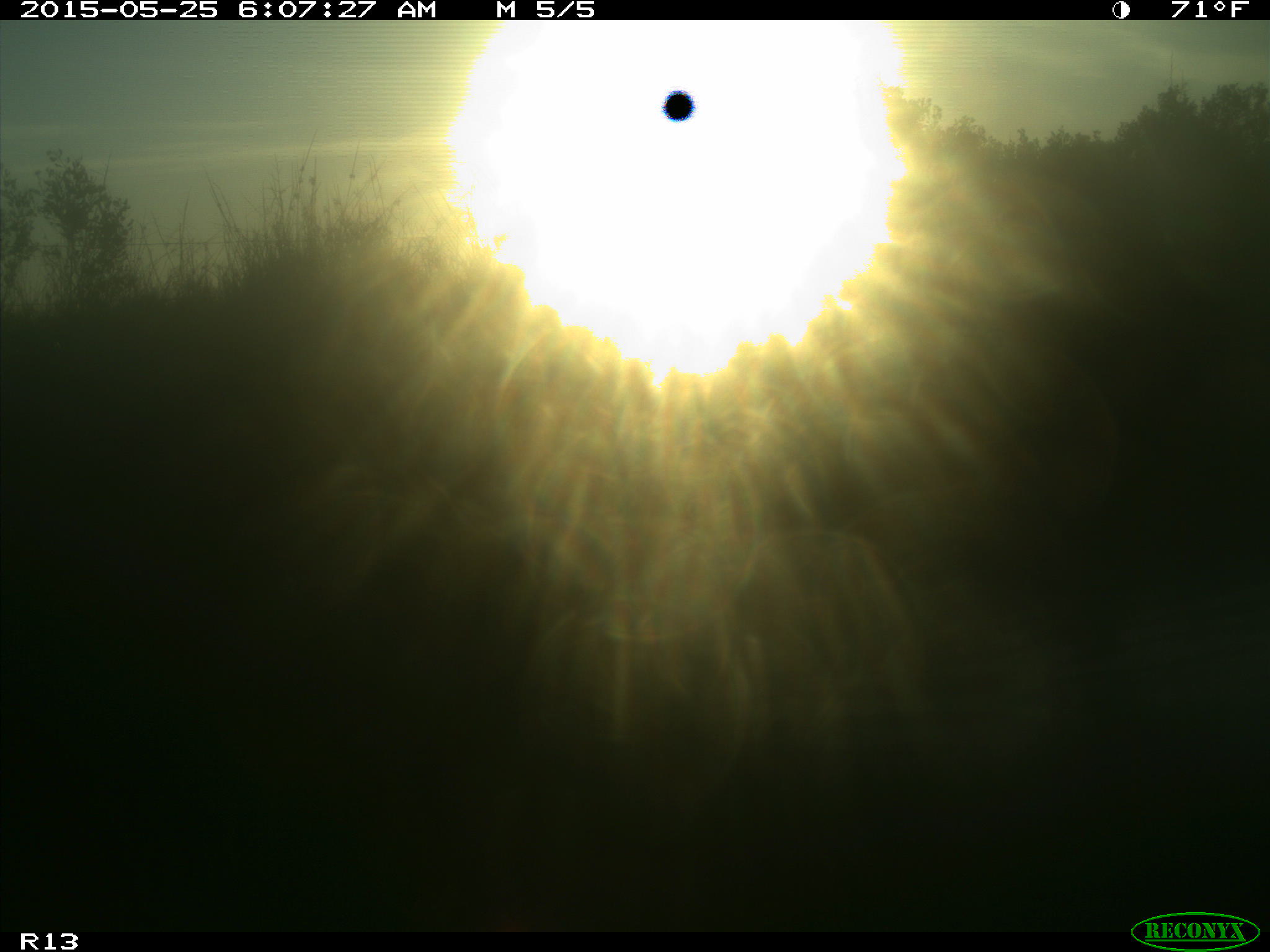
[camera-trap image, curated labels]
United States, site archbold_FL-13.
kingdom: Animalia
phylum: Chordata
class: Mammalia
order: Artiodactyla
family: Bovidae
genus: Bos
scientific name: Bos taurus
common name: domestic cow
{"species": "Bos taurus (domestic cow)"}